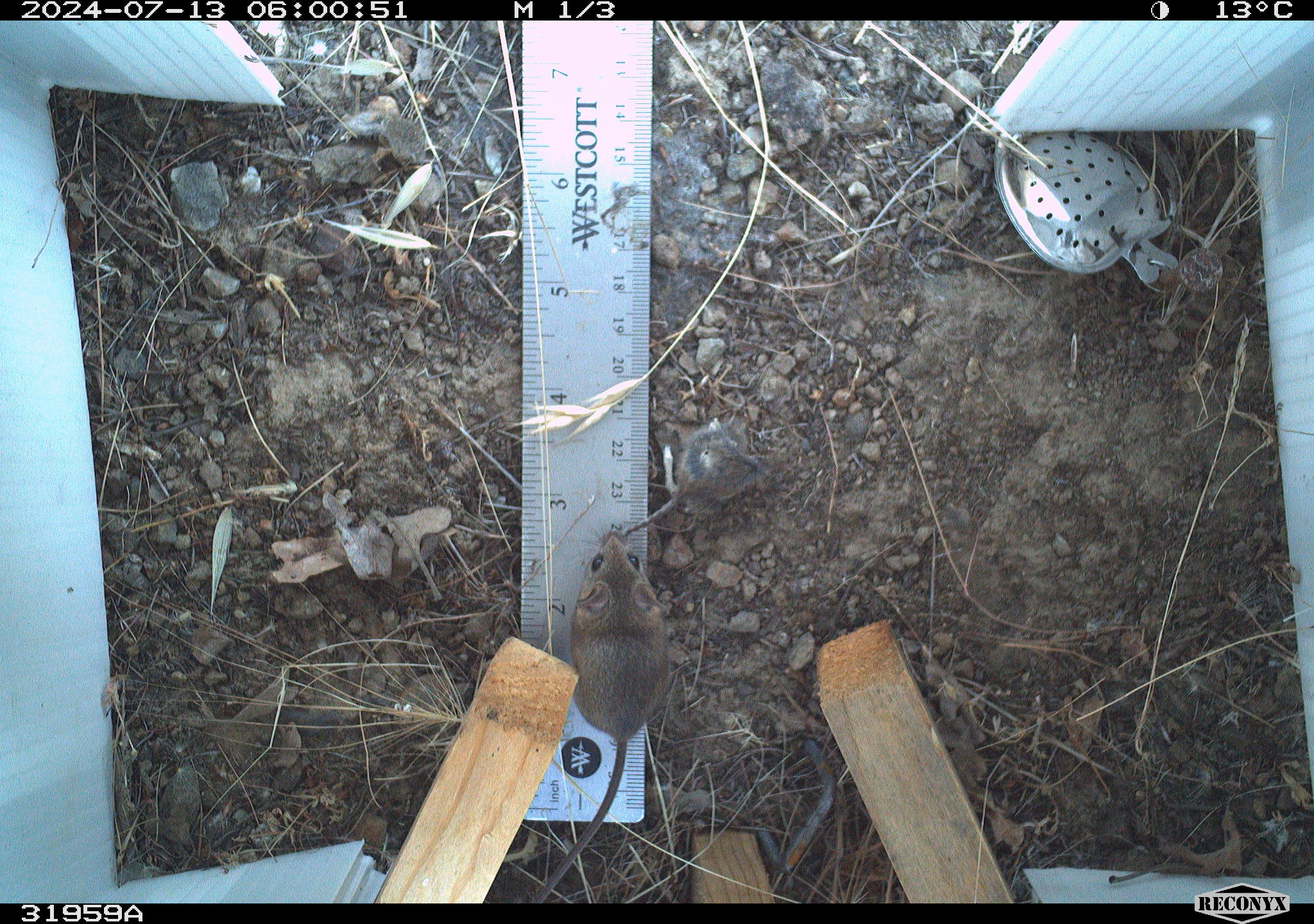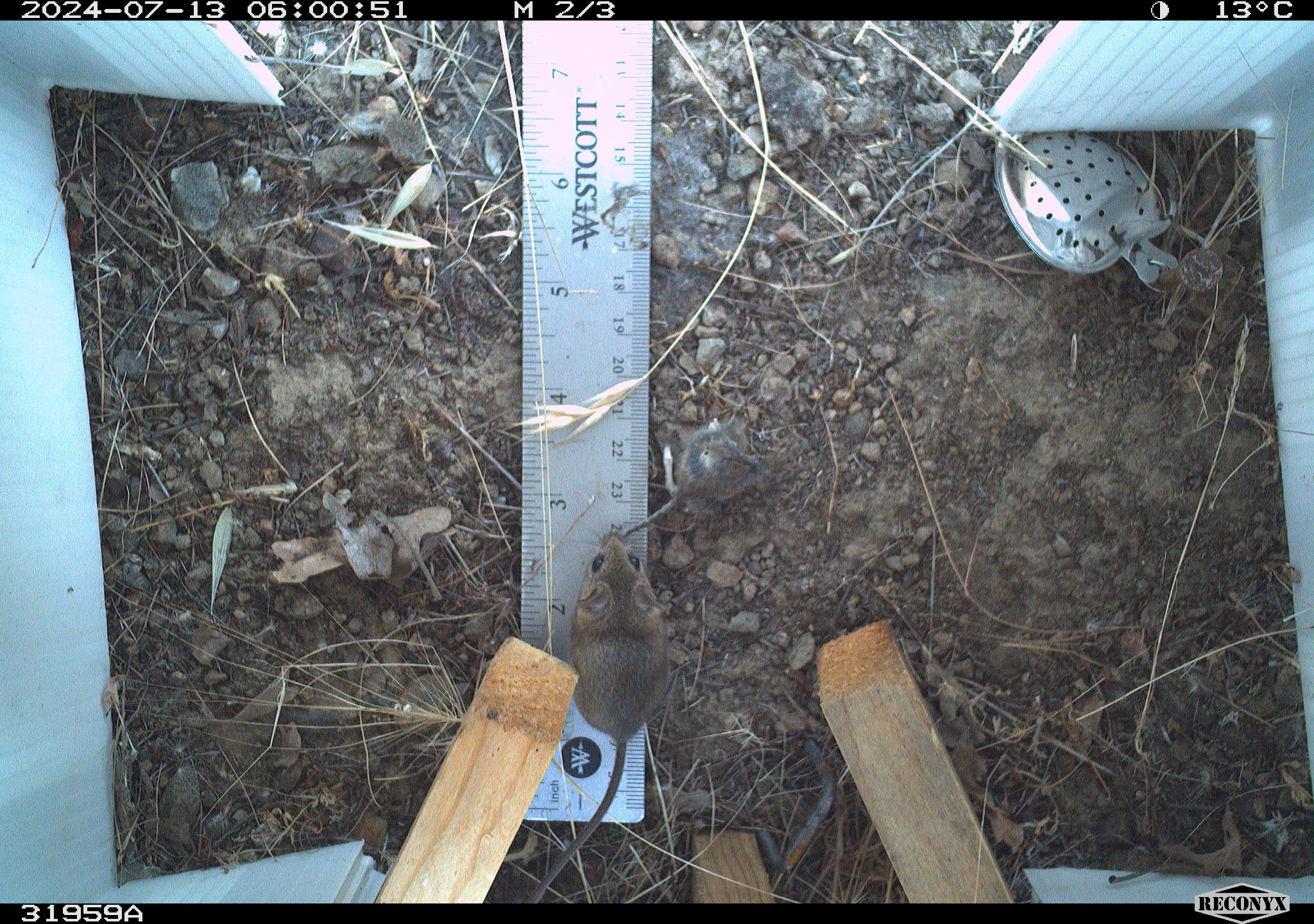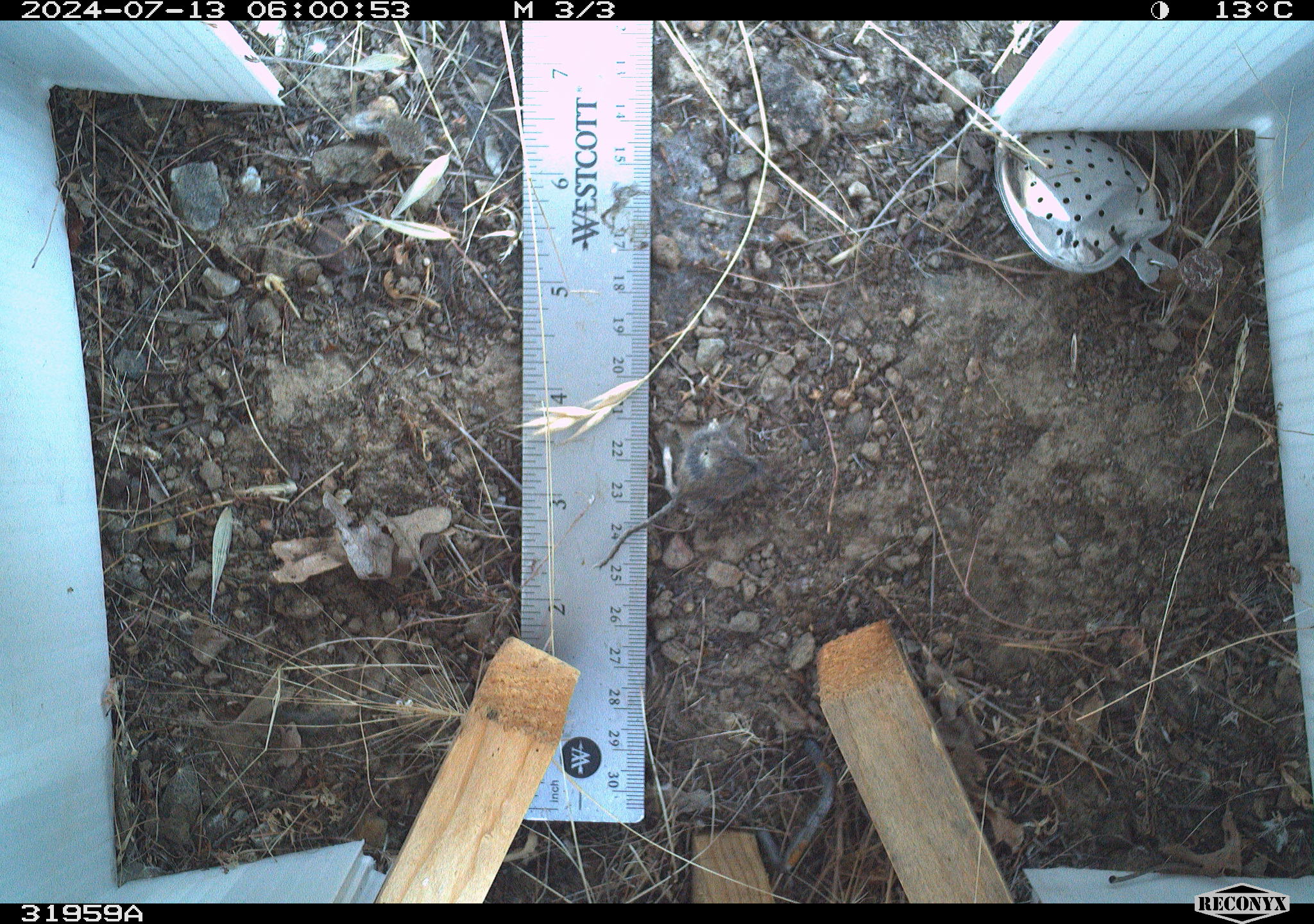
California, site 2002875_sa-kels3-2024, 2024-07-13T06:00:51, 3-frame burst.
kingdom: Animalia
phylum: Chordata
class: Mammalia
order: Rodentia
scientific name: Rodentia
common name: mouse species